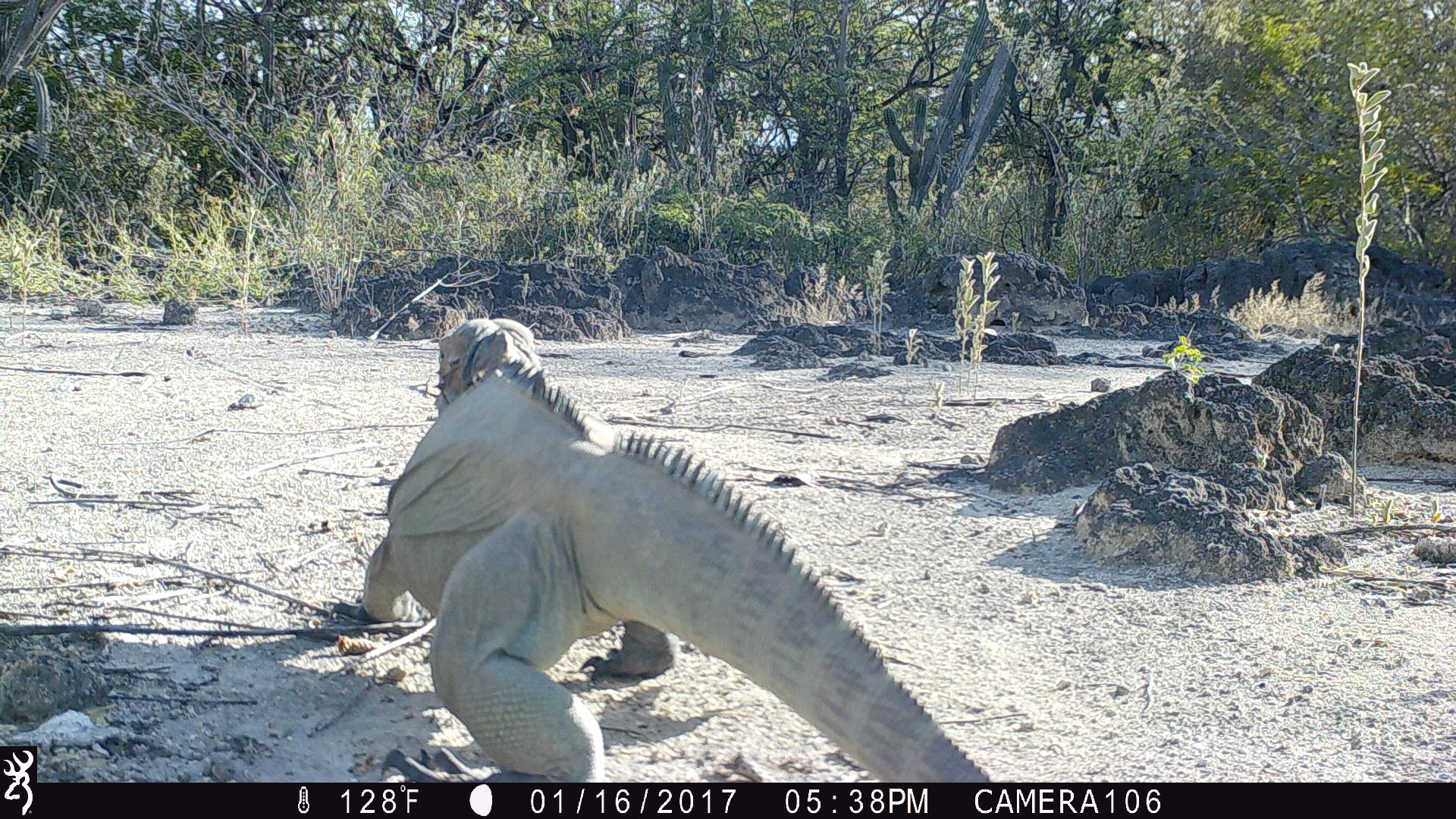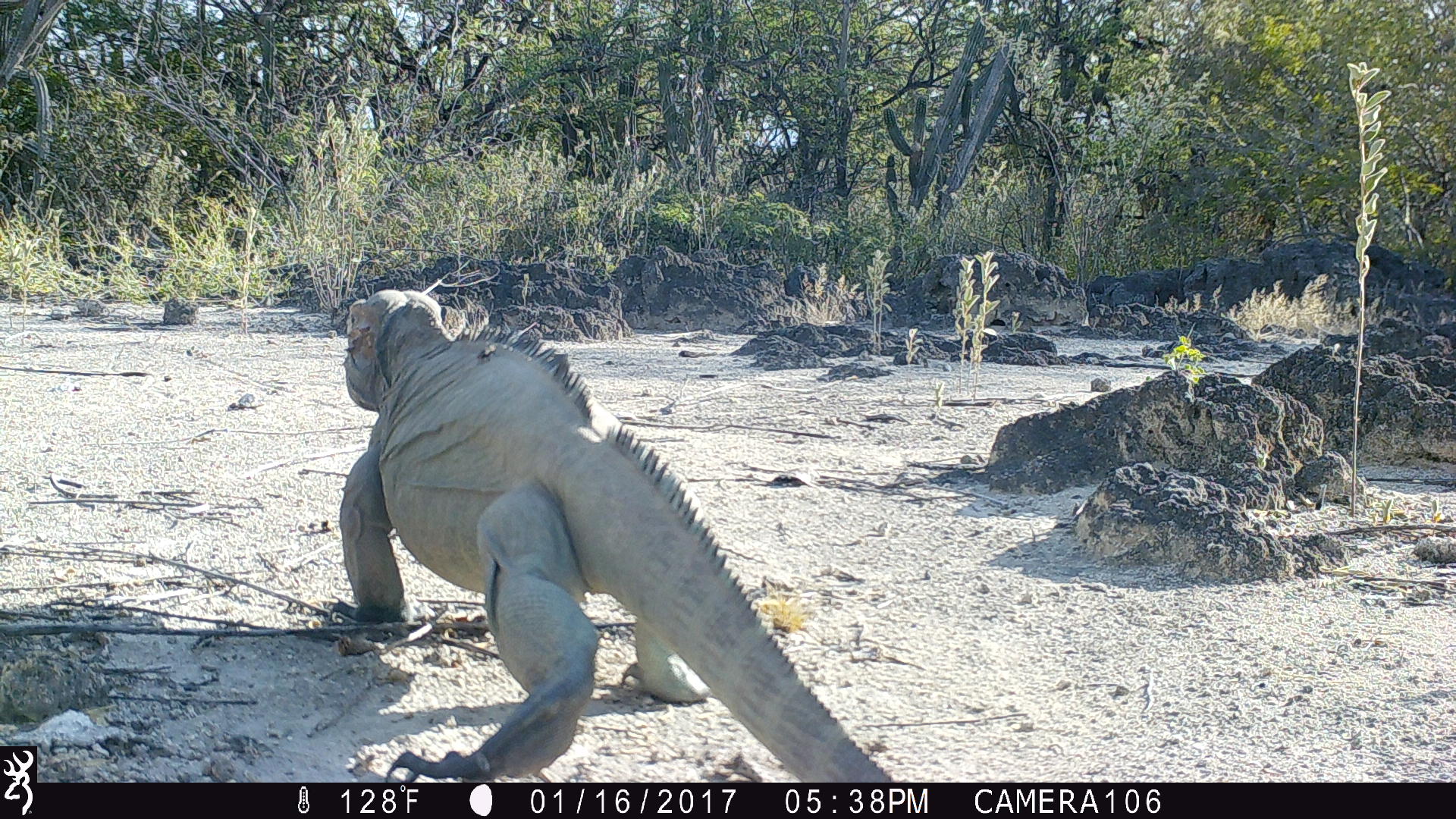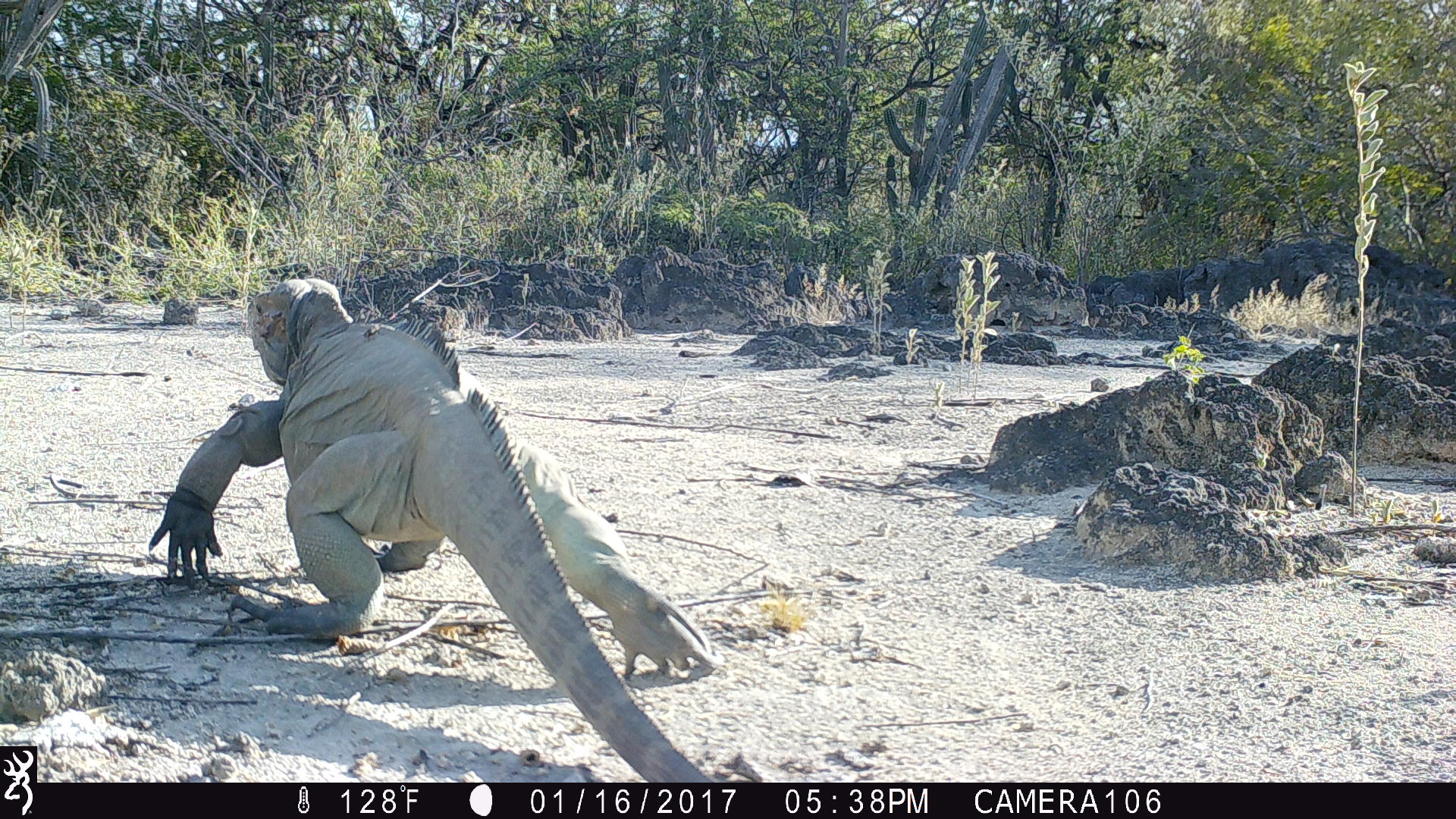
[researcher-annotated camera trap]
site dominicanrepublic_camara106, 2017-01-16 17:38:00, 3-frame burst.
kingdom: Animalia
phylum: Chordata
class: Reptilia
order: Squamata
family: Iguanidae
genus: Iguana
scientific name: Iguana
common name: typical iguanas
Iguana (typical iguanas).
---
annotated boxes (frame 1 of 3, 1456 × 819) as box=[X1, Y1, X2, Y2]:
iguana: box=[365, 319, 1002, 783]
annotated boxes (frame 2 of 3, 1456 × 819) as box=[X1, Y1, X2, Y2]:
iguana: box=[330, 277, 934, 780]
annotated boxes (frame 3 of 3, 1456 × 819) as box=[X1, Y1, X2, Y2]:
iguana: box=[160, 279, 720, 724]